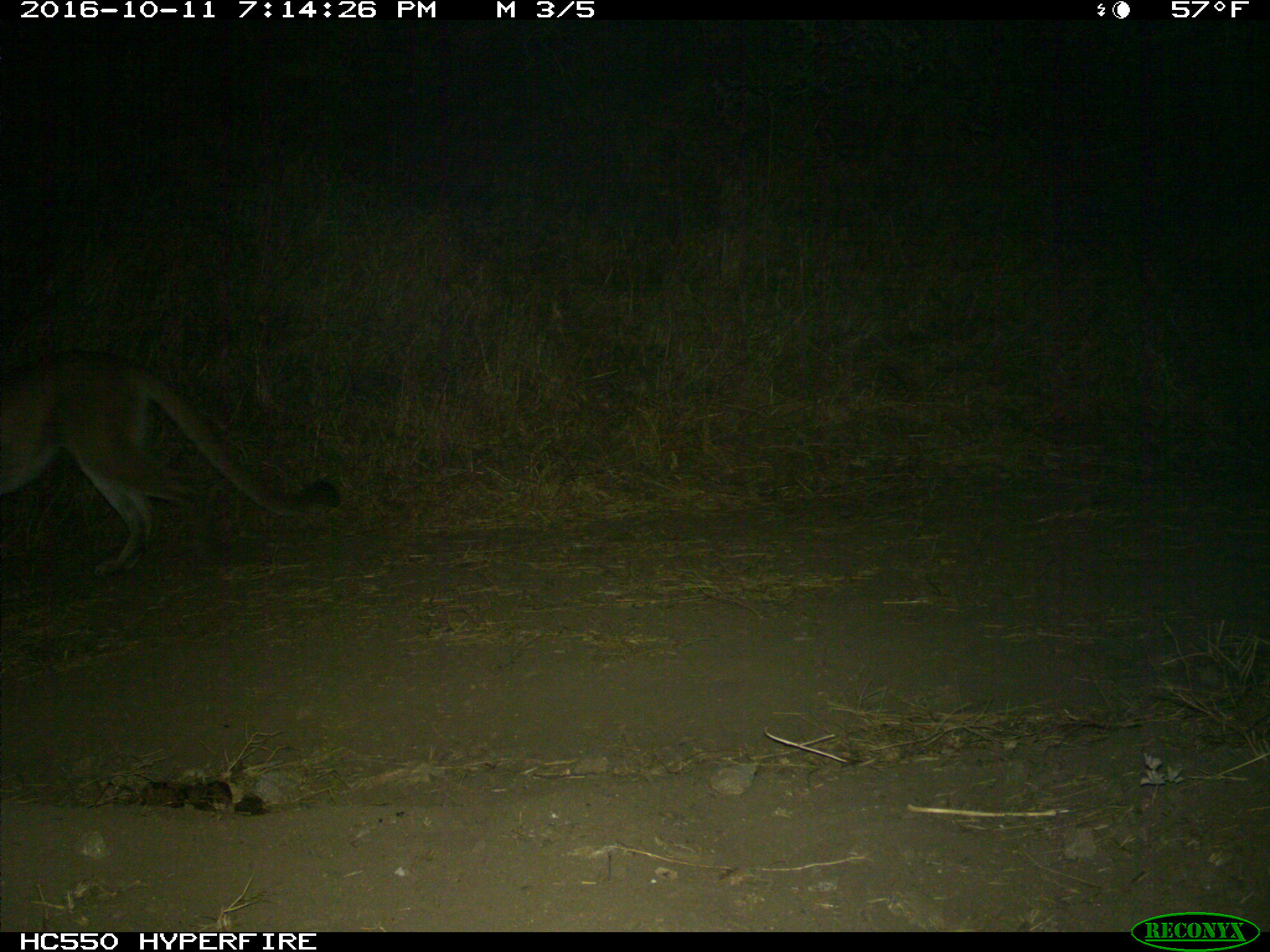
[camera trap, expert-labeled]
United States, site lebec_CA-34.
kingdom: Animalia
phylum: Chordata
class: Mammalia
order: Carnivora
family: Felidae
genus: Puma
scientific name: Puma concolor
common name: mountain lion